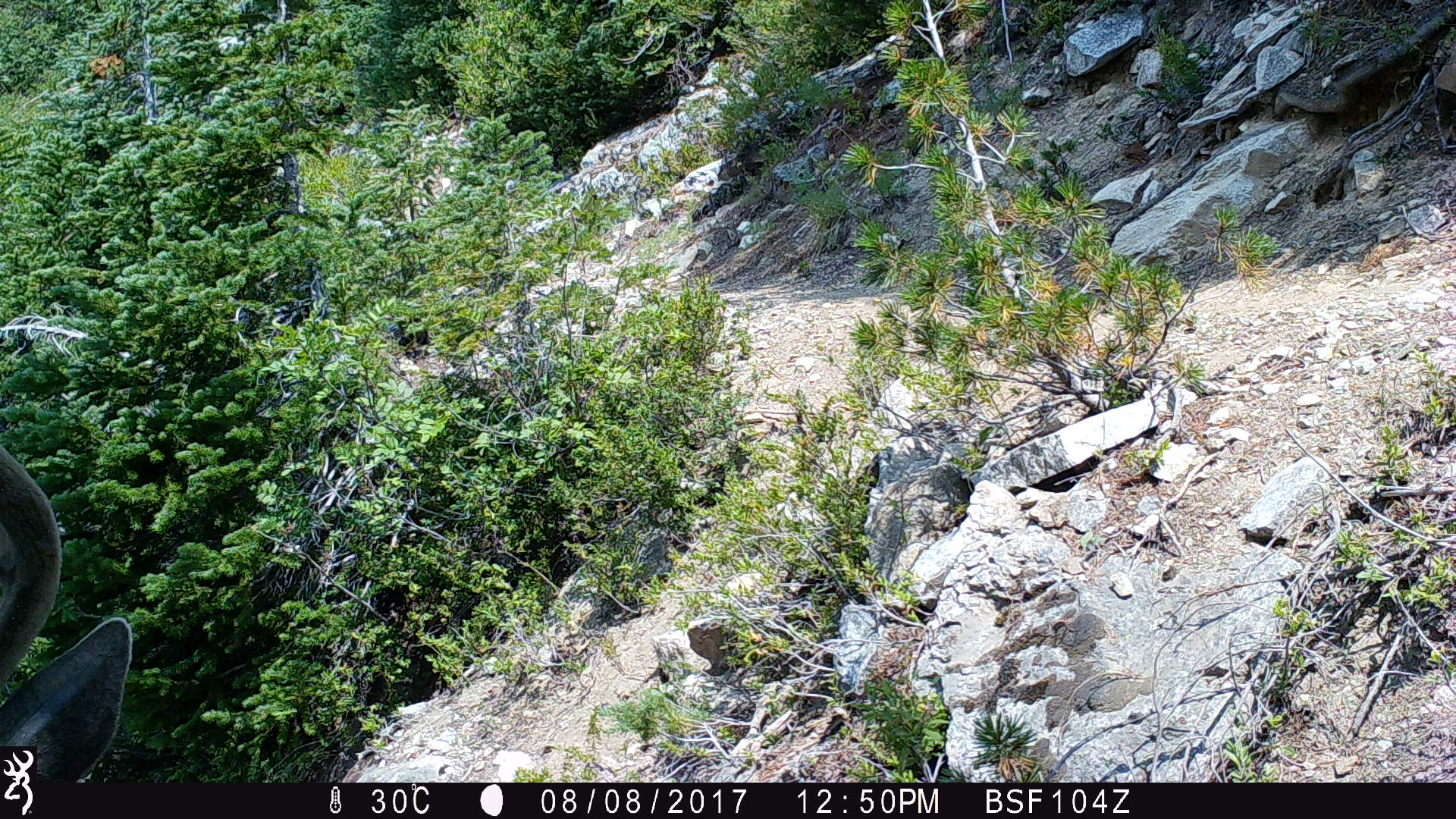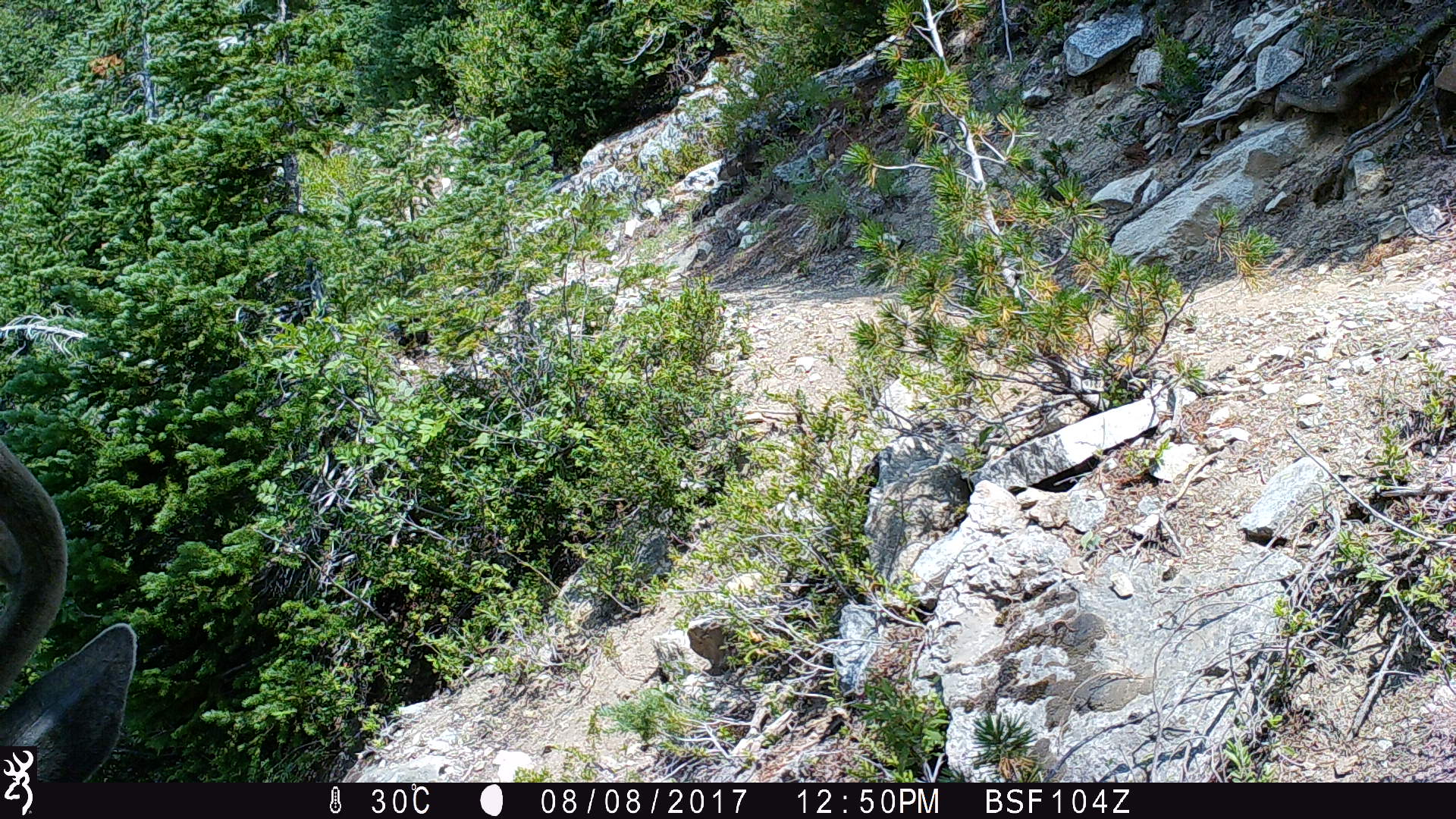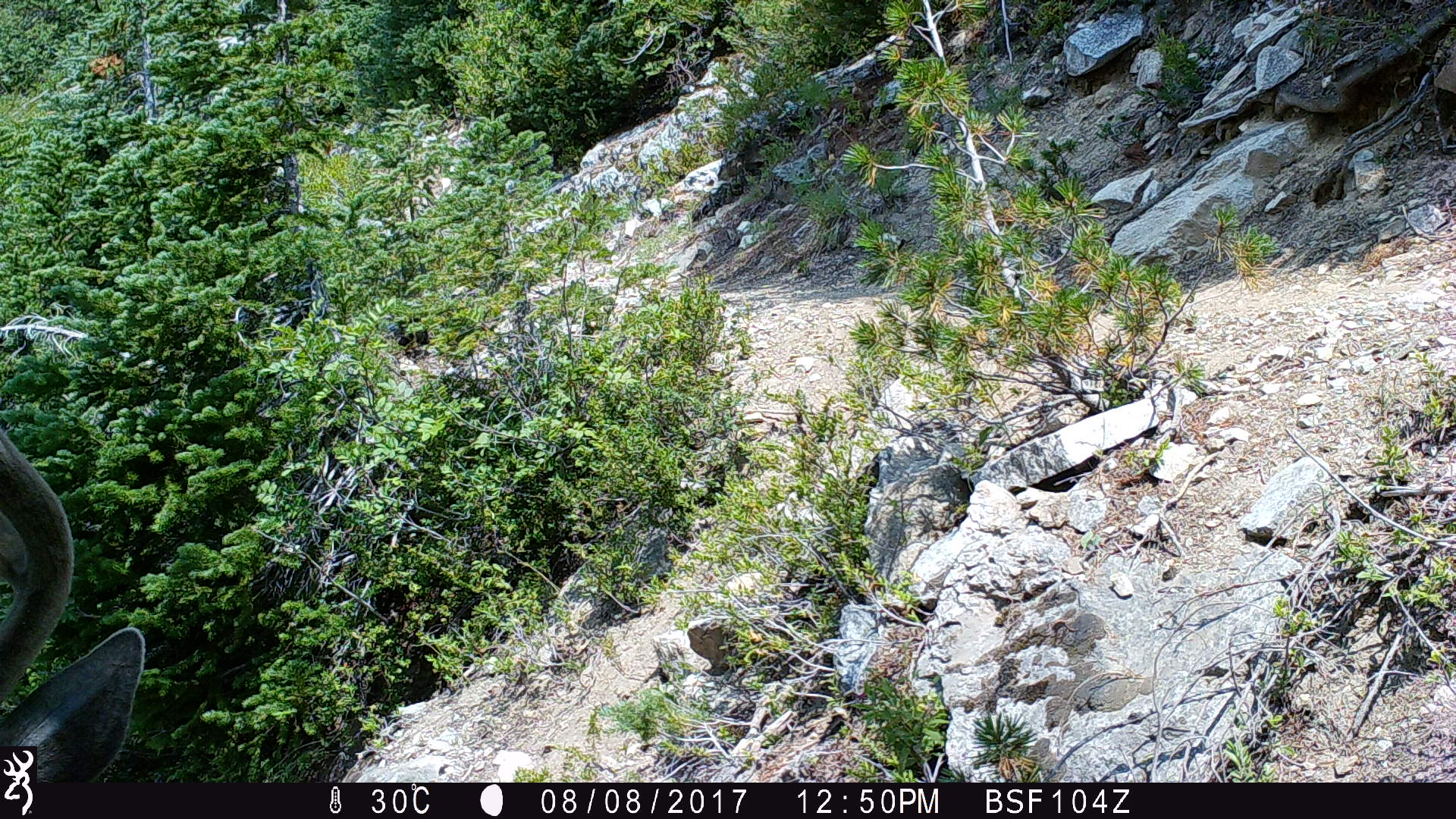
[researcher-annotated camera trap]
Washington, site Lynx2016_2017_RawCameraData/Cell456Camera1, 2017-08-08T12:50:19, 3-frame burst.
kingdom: Animalia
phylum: Chordata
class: Mammalia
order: Artiodactyla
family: Cervidae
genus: Odocoileus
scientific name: Odocoileus hemionus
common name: mule deer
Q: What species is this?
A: Odocoileus hemionus (mule deer).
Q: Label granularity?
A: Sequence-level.